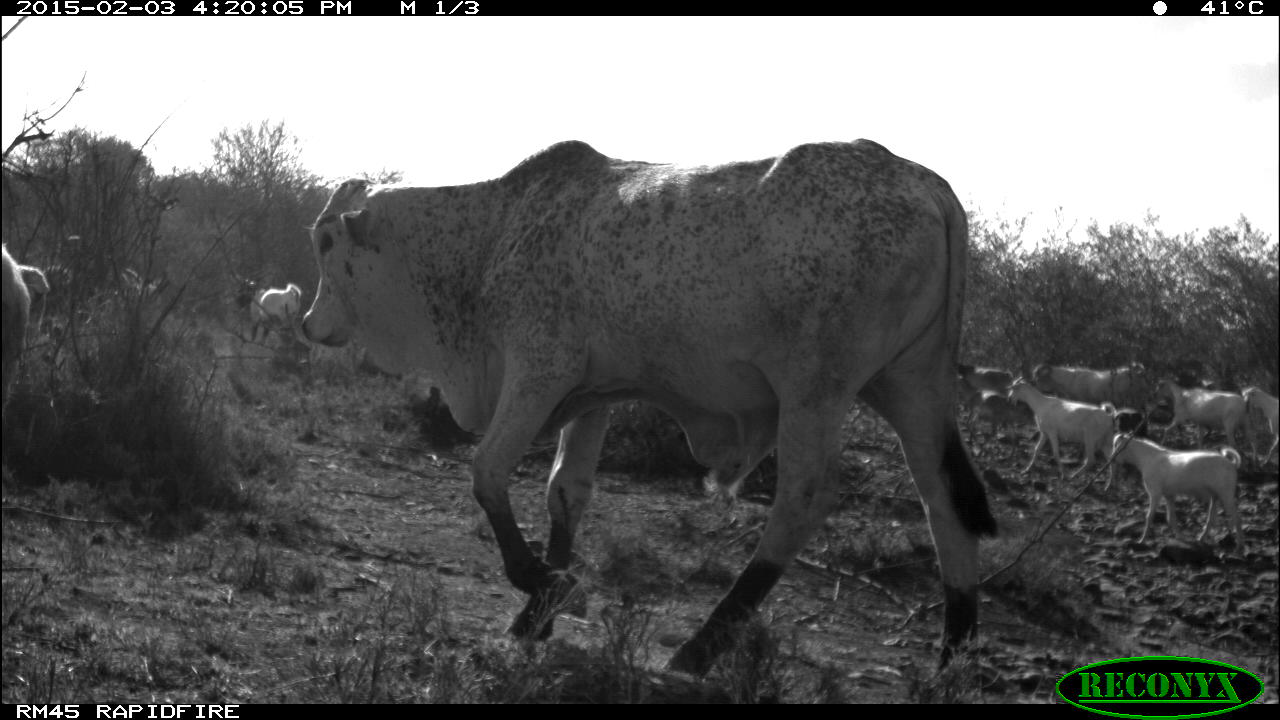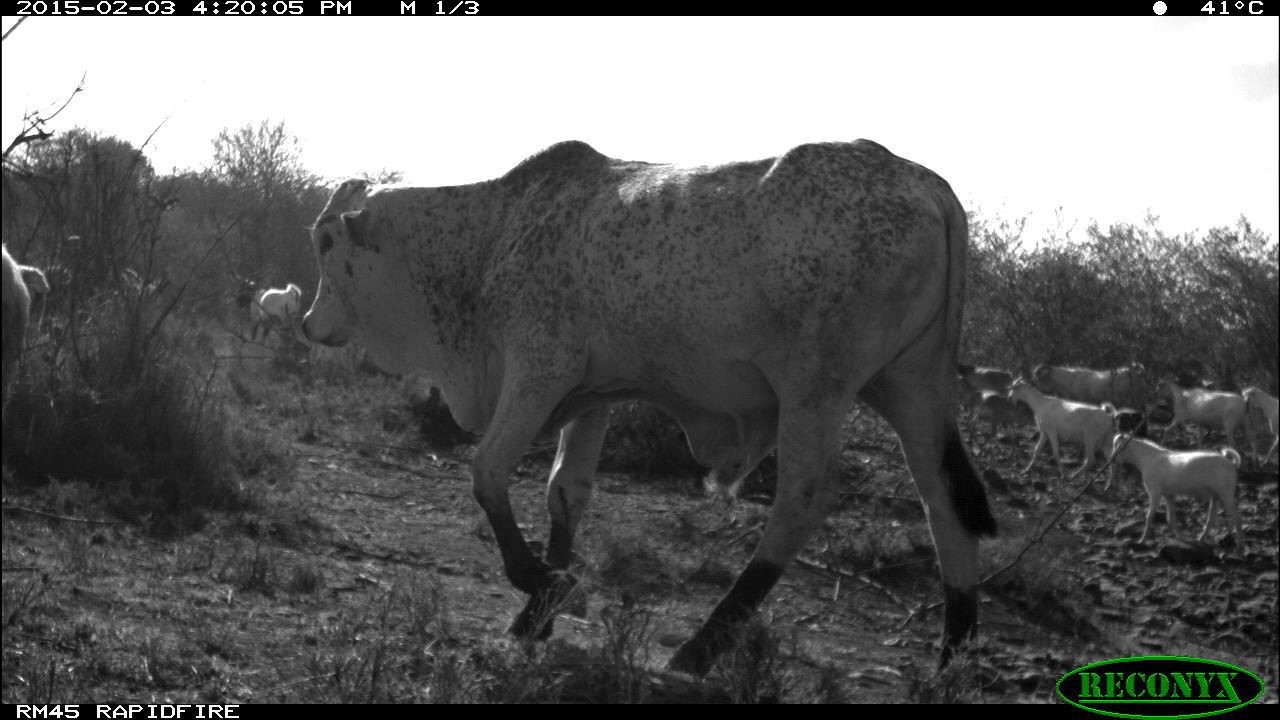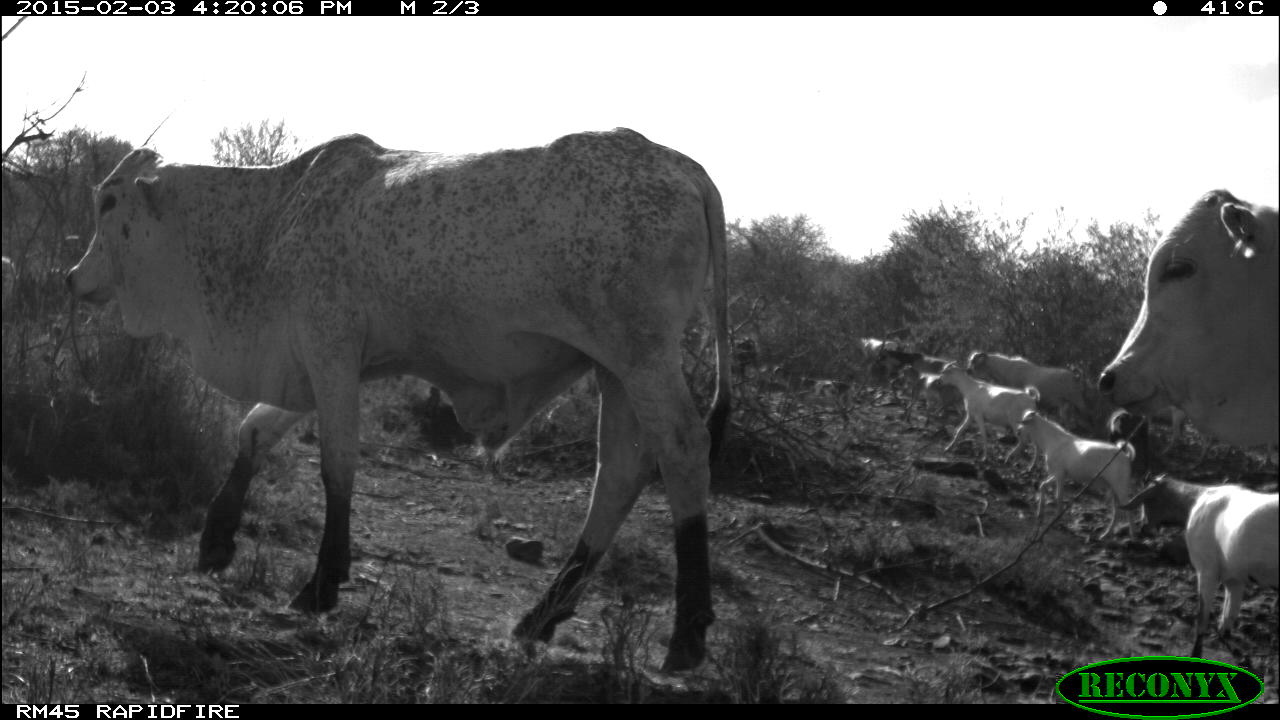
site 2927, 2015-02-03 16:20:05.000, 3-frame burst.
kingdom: Animalia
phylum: Chordata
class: Mammalia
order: Artiodactyla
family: Bovidae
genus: Ovis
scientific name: Ovis aries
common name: domestic sheep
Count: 19.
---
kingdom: Animalia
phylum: Chordata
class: Mammalia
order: Artiodactyla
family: Bovidae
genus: Bos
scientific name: Bos taurus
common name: domestic cattle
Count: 3.